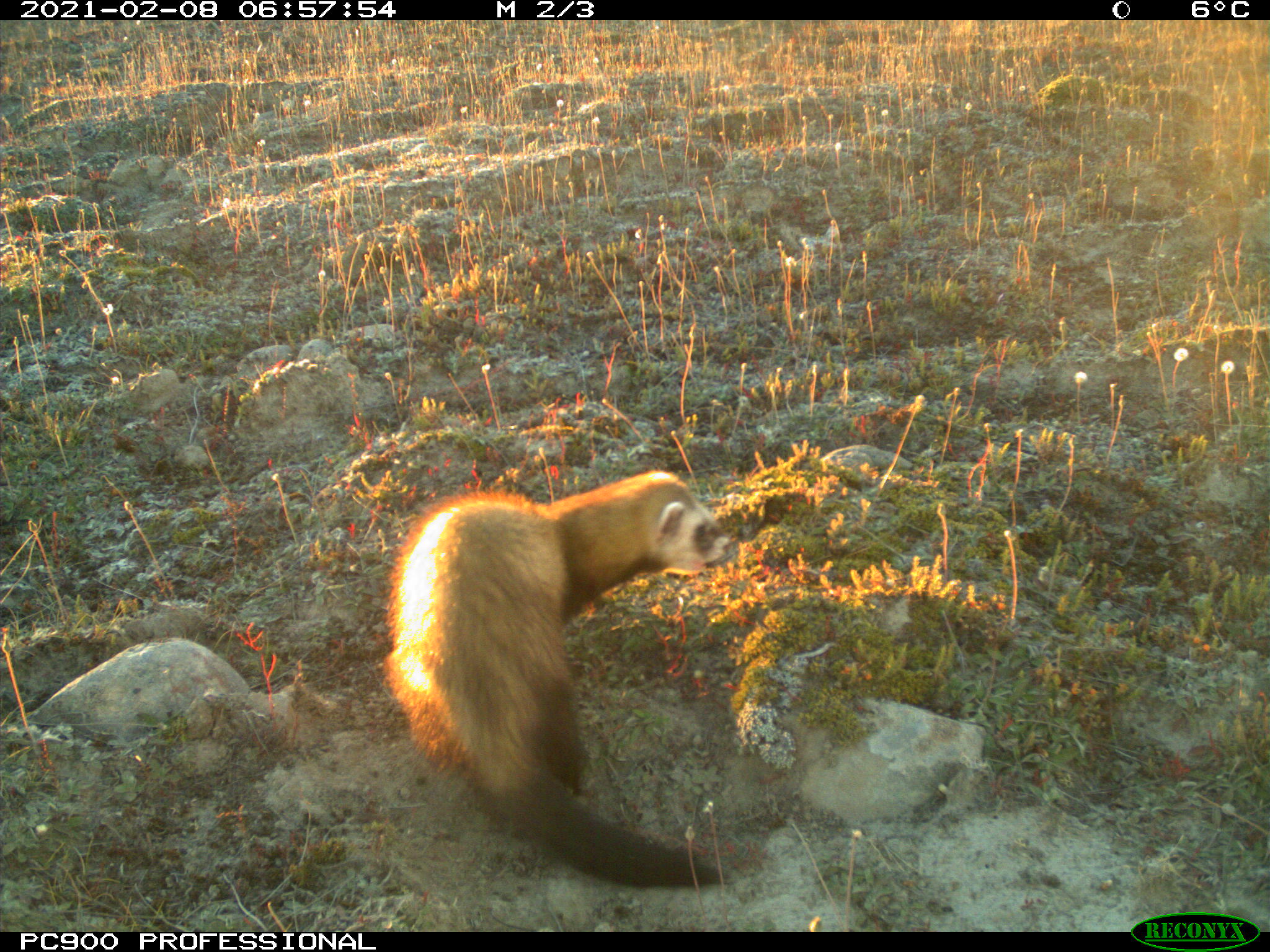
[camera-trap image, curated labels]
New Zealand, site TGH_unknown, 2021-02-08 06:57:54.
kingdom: Animalia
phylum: Chordata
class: Mammalia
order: Carnivora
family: Mustelidae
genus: Mustela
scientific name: Mustela furo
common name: ferret